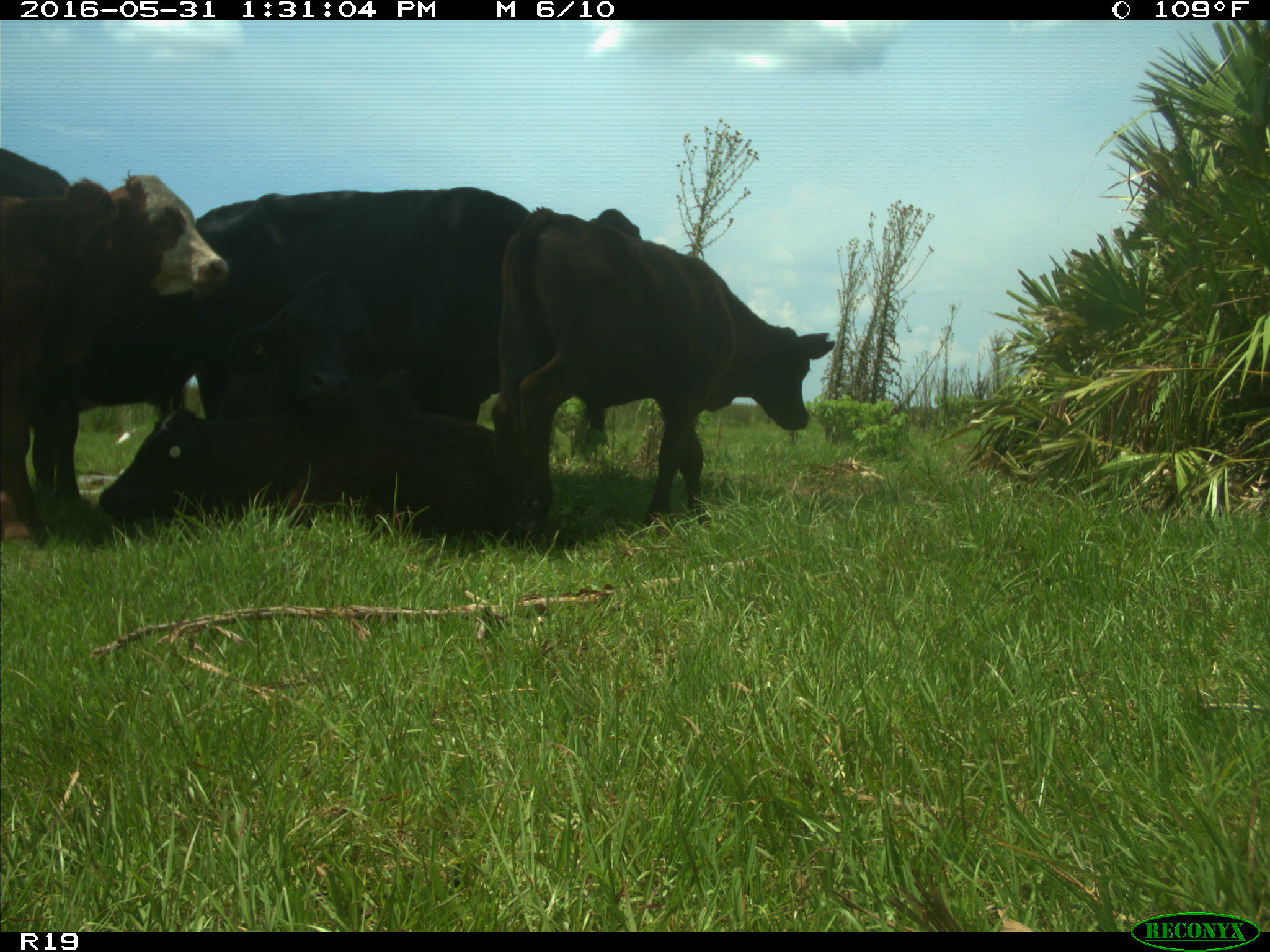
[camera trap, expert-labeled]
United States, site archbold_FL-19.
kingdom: Animalia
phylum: Chordata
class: Mammalia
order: Artiodactyla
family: Bovidae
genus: Bos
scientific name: Bos taurus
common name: domestic cow